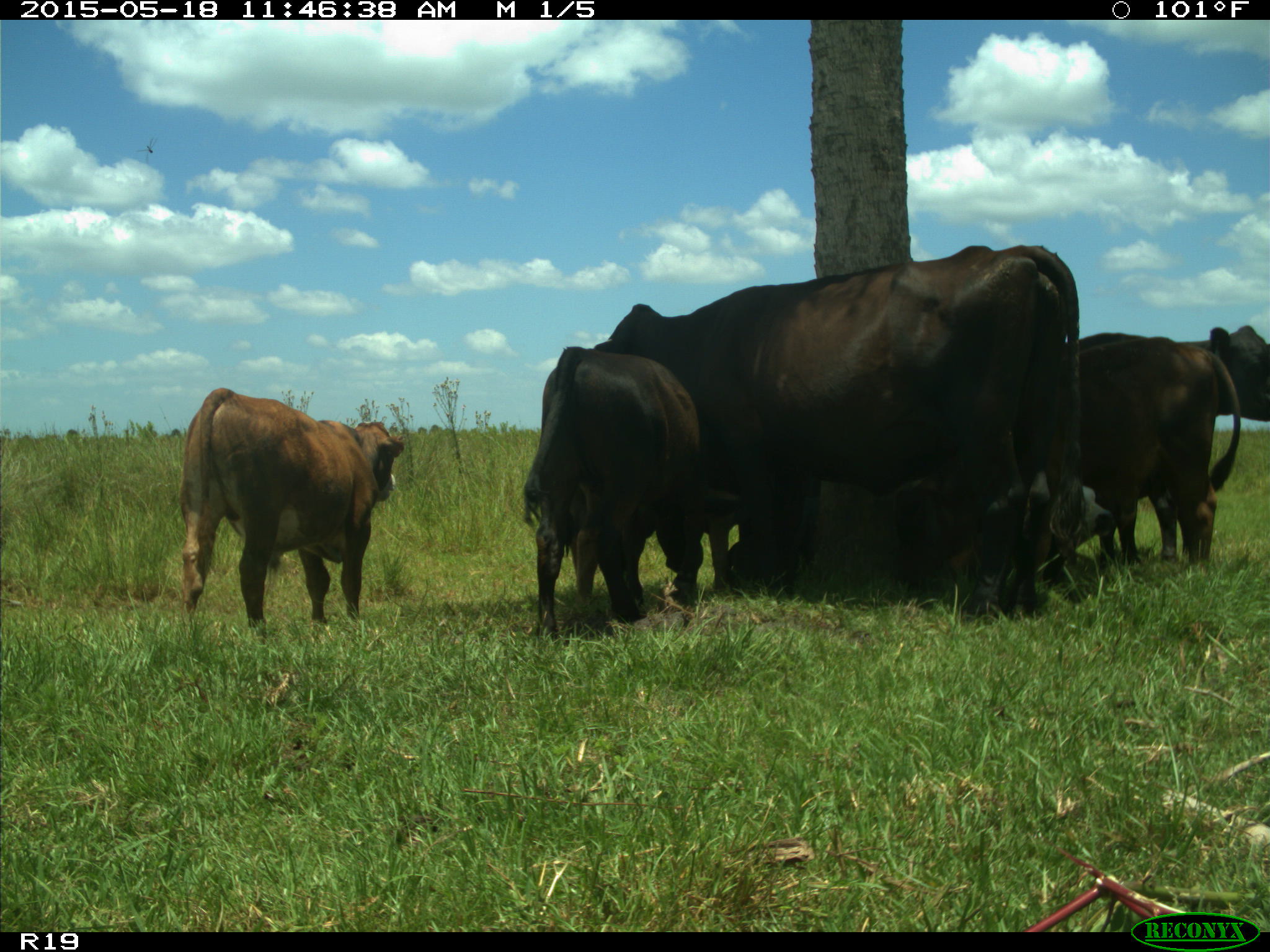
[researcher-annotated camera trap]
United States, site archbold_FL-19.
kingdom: Animalia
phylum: Chordata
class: Mammalia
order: Artiodactyla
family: Bovidae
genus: Bos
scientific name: Bos taurus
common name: domestic cow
Bos taurus (domestic cow).